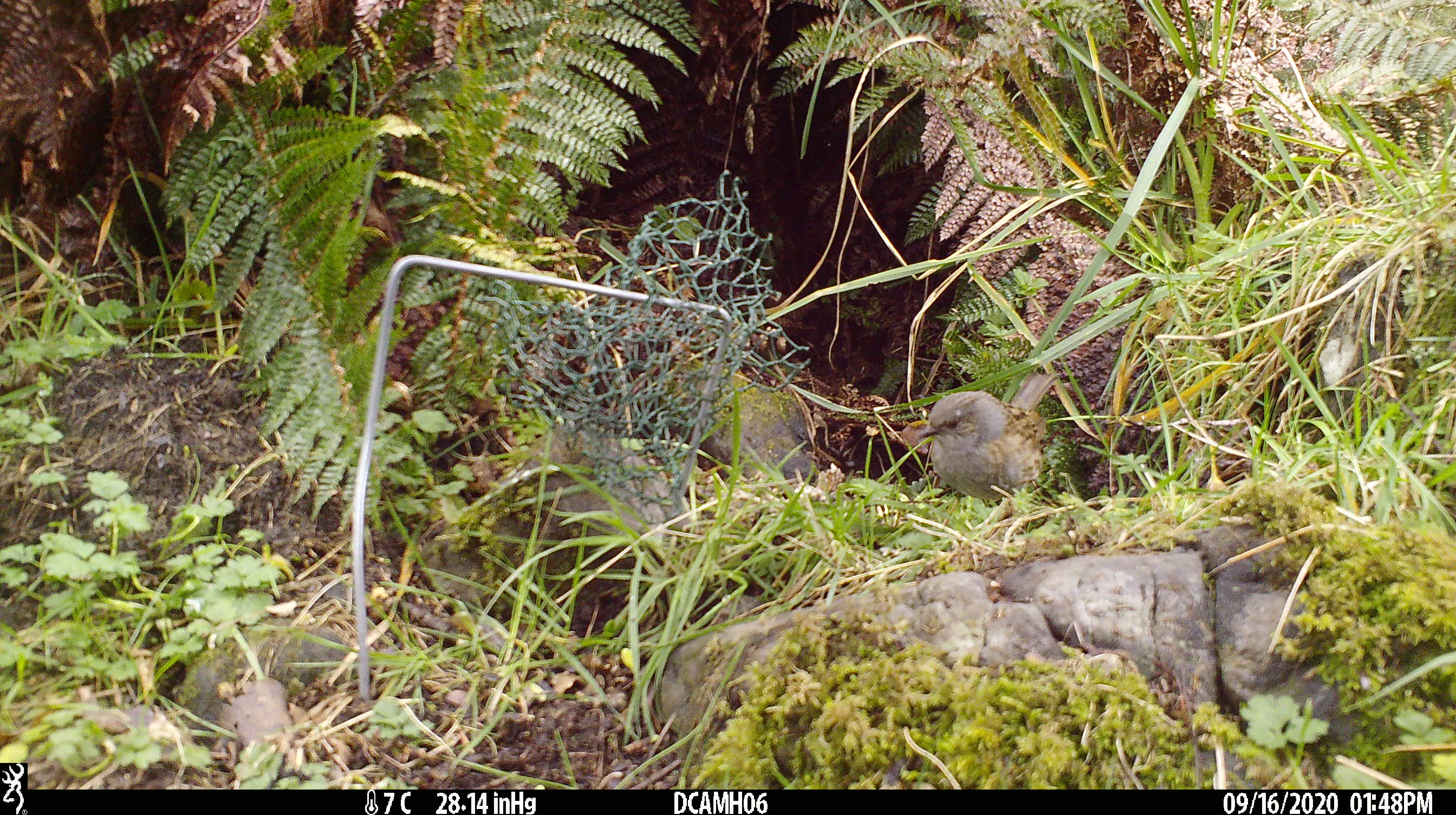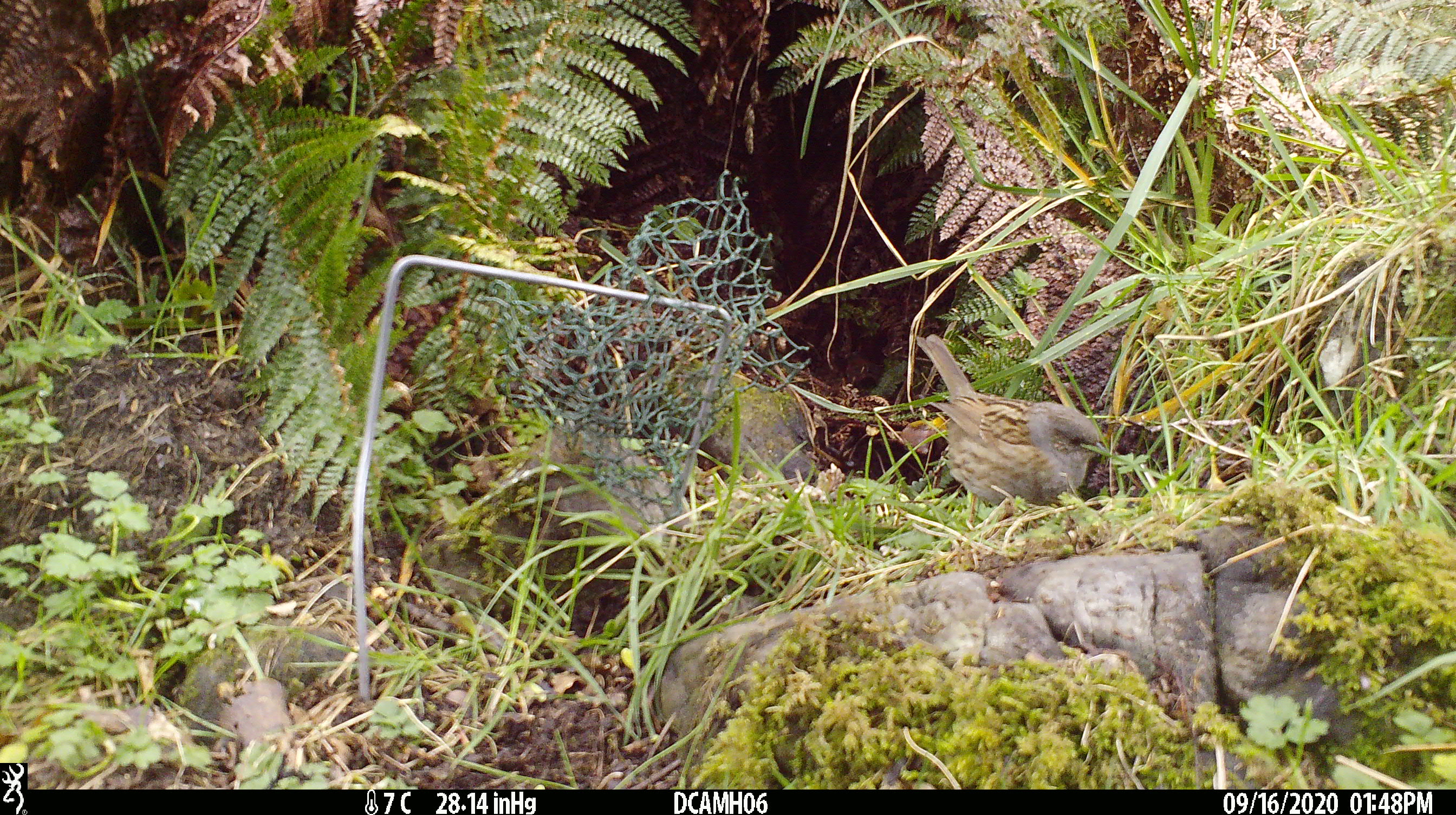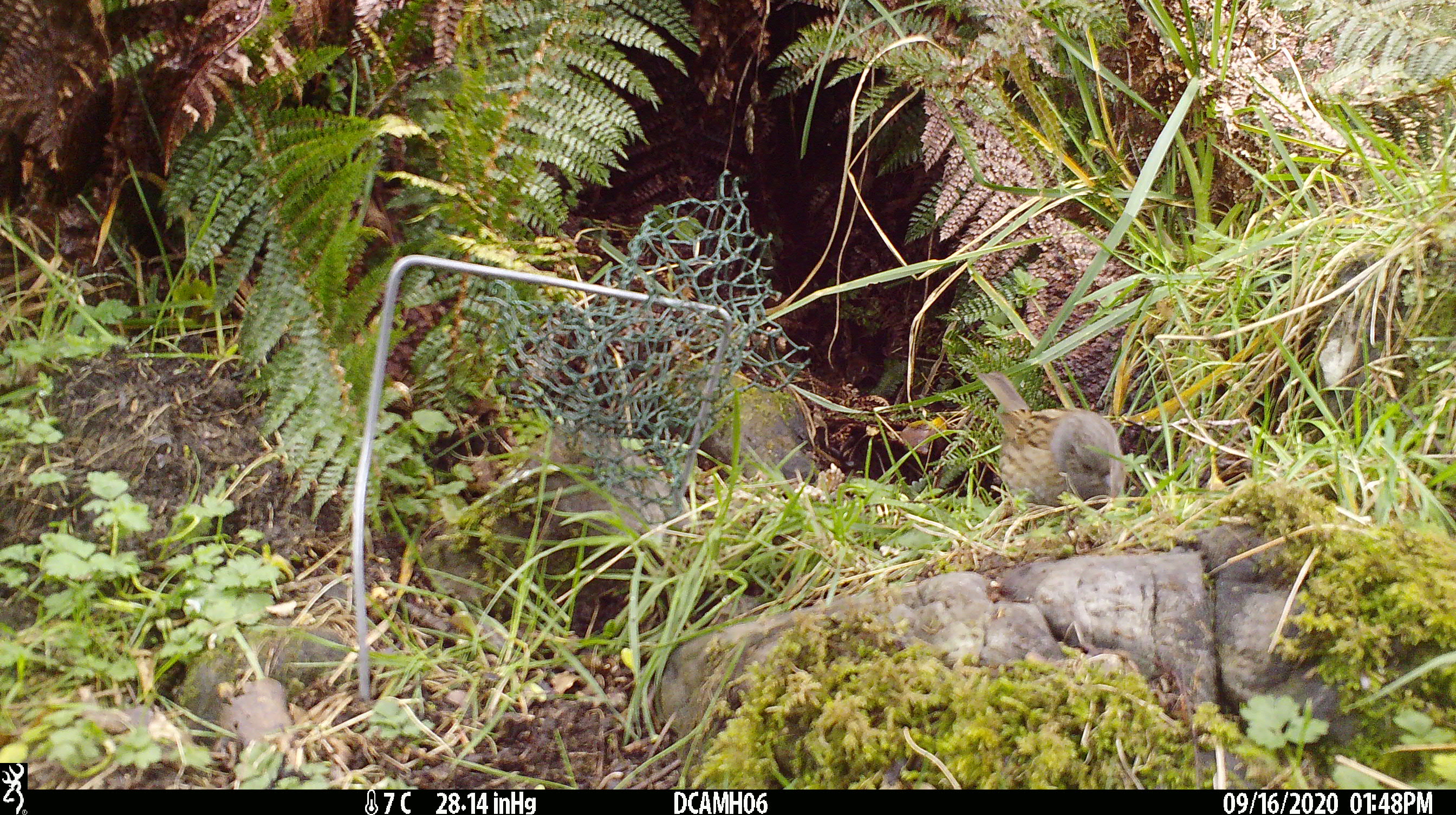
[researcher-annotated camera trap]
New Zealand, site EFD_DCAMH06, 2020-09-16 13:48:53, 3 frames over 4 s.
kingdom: Animalia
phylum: Chordata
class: Aves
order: Passeriformes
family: Prunellidae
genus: Prunella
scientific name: Prunella modularis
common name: dunnock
Dunnock (Prunella modularis).